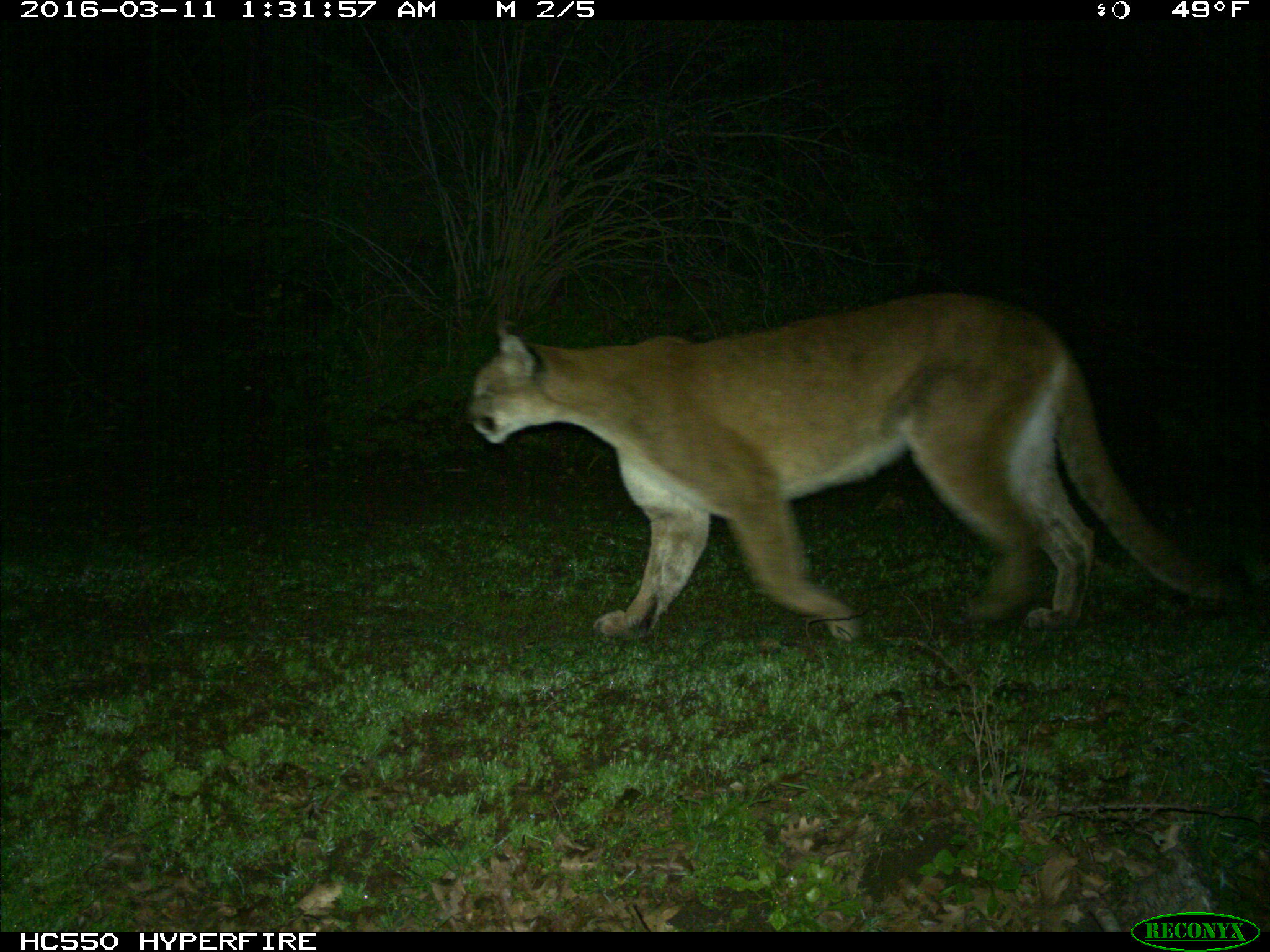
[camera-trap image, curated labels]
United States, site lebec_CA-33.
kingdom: Animalia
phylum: Chordata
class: Mammalia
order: Carnivora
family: Felidae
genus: Puma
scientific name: Puma concolor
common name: mountain lion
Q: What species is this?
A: Puma concolor (mountain lion).